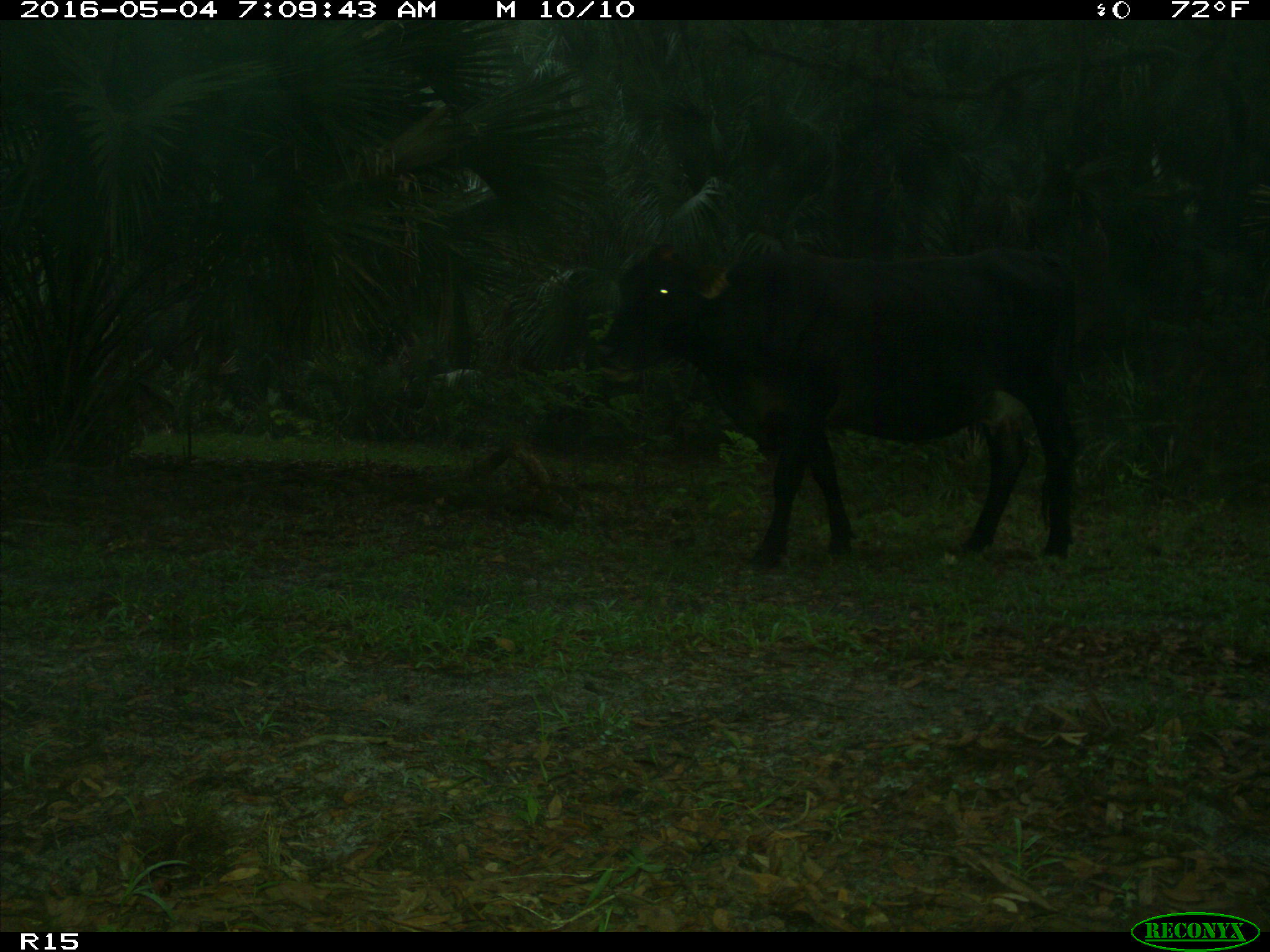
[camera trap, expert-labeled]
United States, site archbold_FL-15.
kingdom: Animalia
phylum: Chordata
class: Mammalia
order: Artiodactyla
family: Bovidae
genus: Bos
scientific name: Bos taurus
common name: domestic cow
Bos taurus (domestic cow).